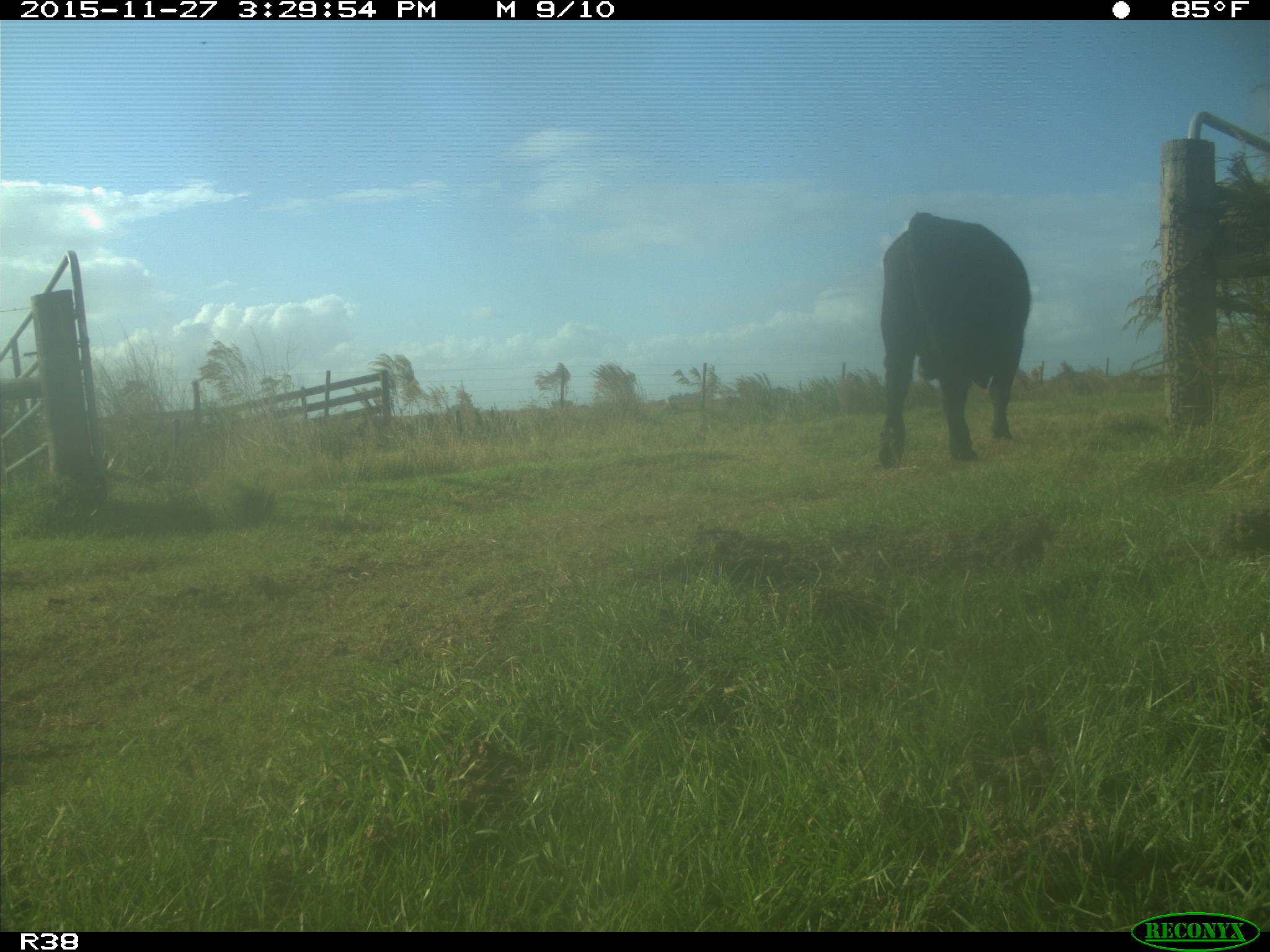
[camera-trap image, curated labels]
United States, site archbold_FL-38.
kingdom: Animalia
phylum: Chordata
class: Mammalia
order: Artiodactyla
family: Bovidae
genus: Bos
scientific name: Bos taurus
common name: domestic cow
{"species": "Bos taurus (domestic cow)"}